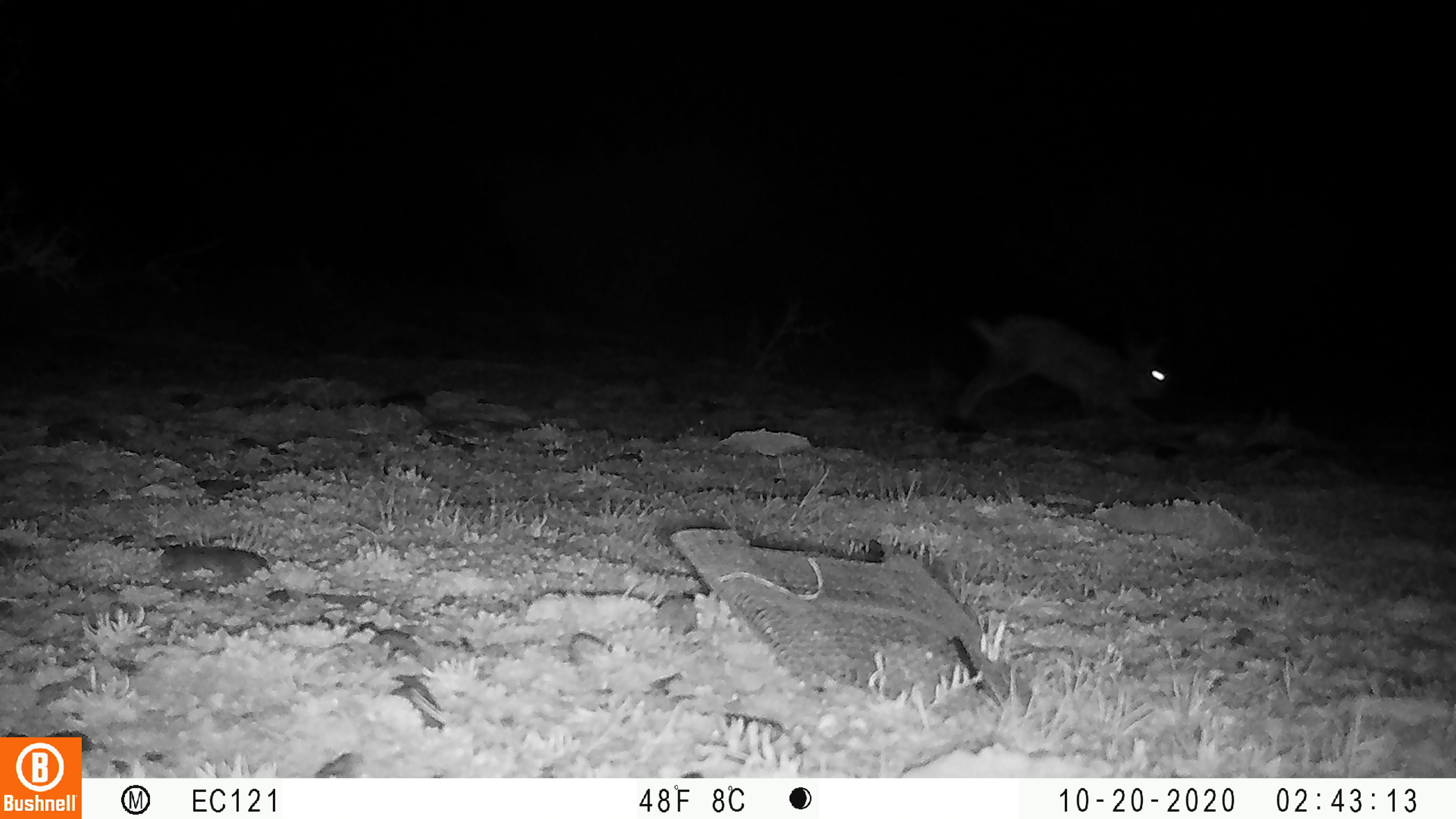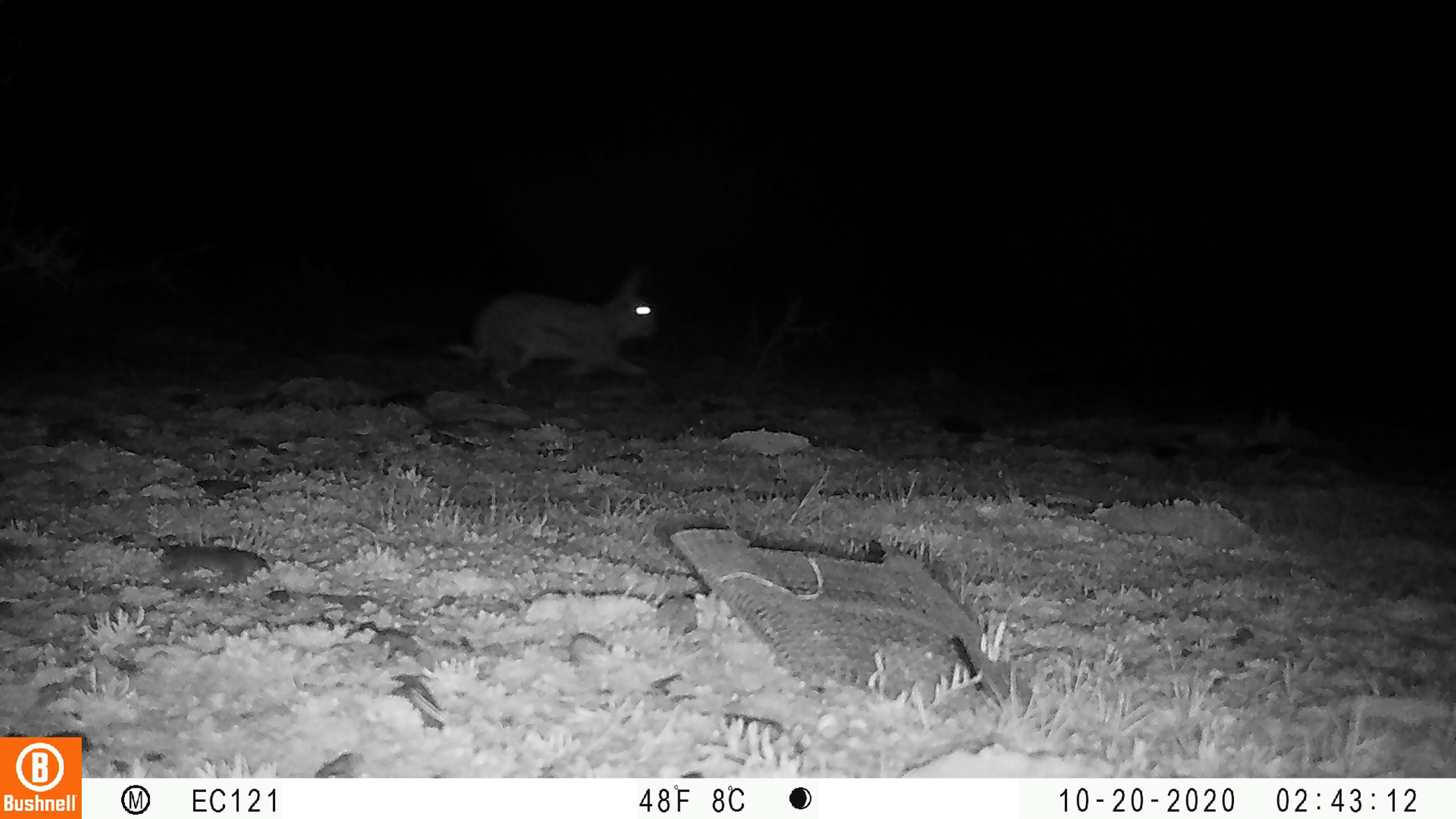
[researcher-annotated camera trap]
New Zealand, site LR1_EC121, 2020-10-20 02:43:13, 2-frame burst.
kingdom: Animalia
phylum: Chordata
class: Mammalia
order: Lagomorpha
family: Leporidae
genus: Oryctolagus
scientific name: Oryctolagus cuniculus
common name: european rabbit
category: rabbit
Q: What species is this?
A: Rabbit (european rabbit) (Oryctolagus cuniculus).